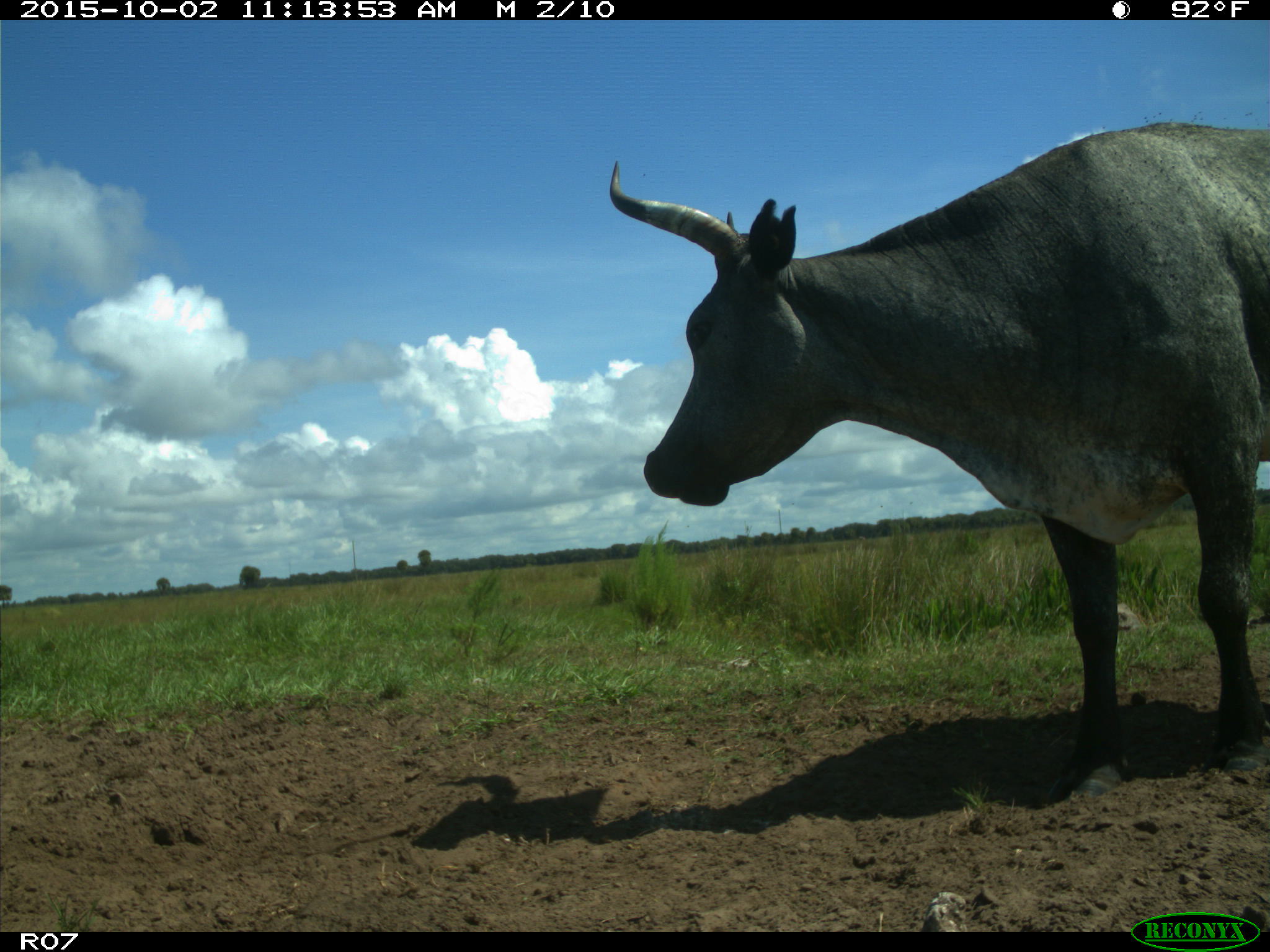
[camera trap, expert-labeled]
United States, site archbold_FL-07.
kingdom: Animalia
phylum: Chordata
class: Mammalia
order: Artiodactyla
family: Bovidae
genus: Bos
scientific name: Bos taurus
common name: domestic cow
Bos taurus (domestic cow).